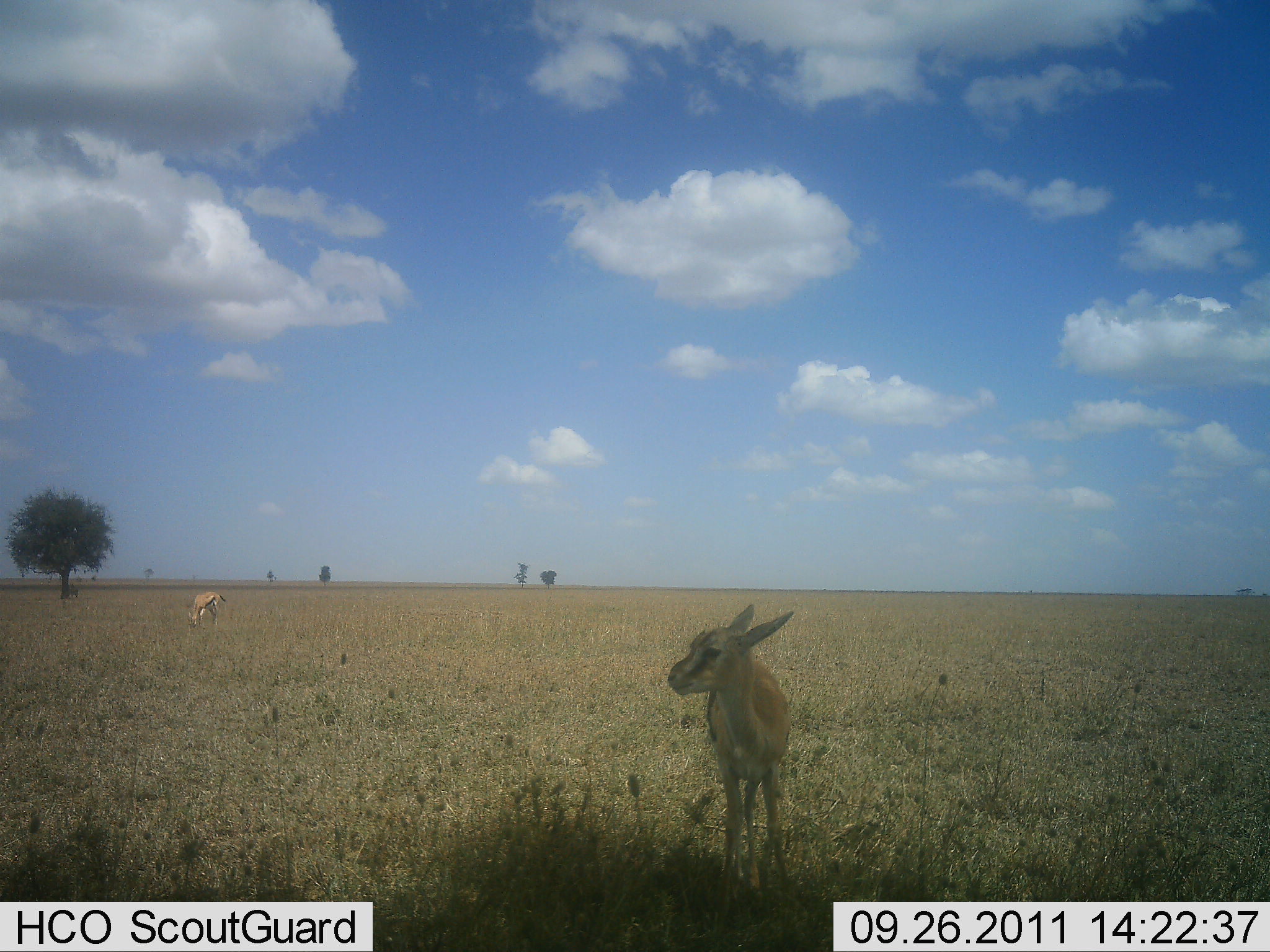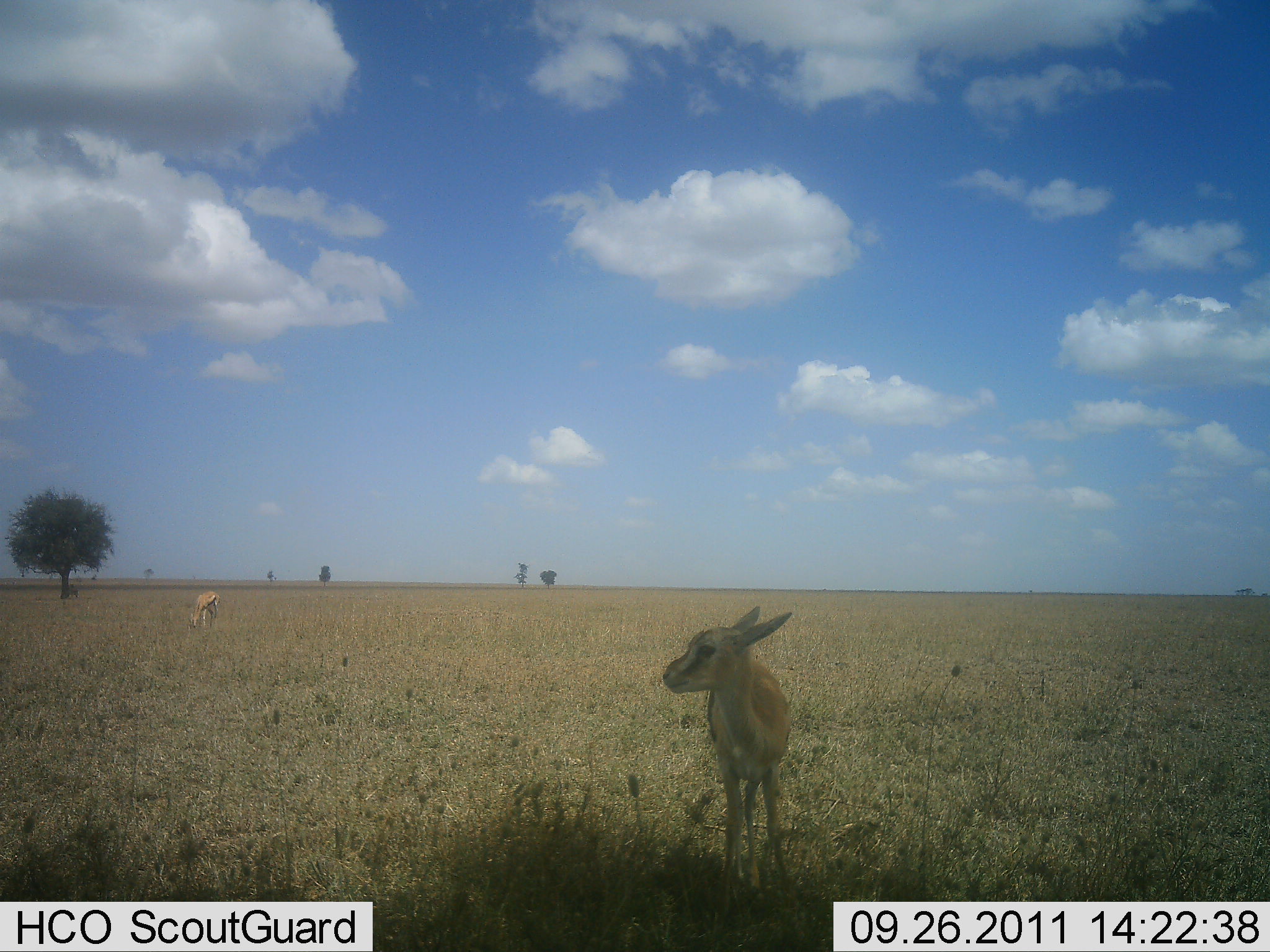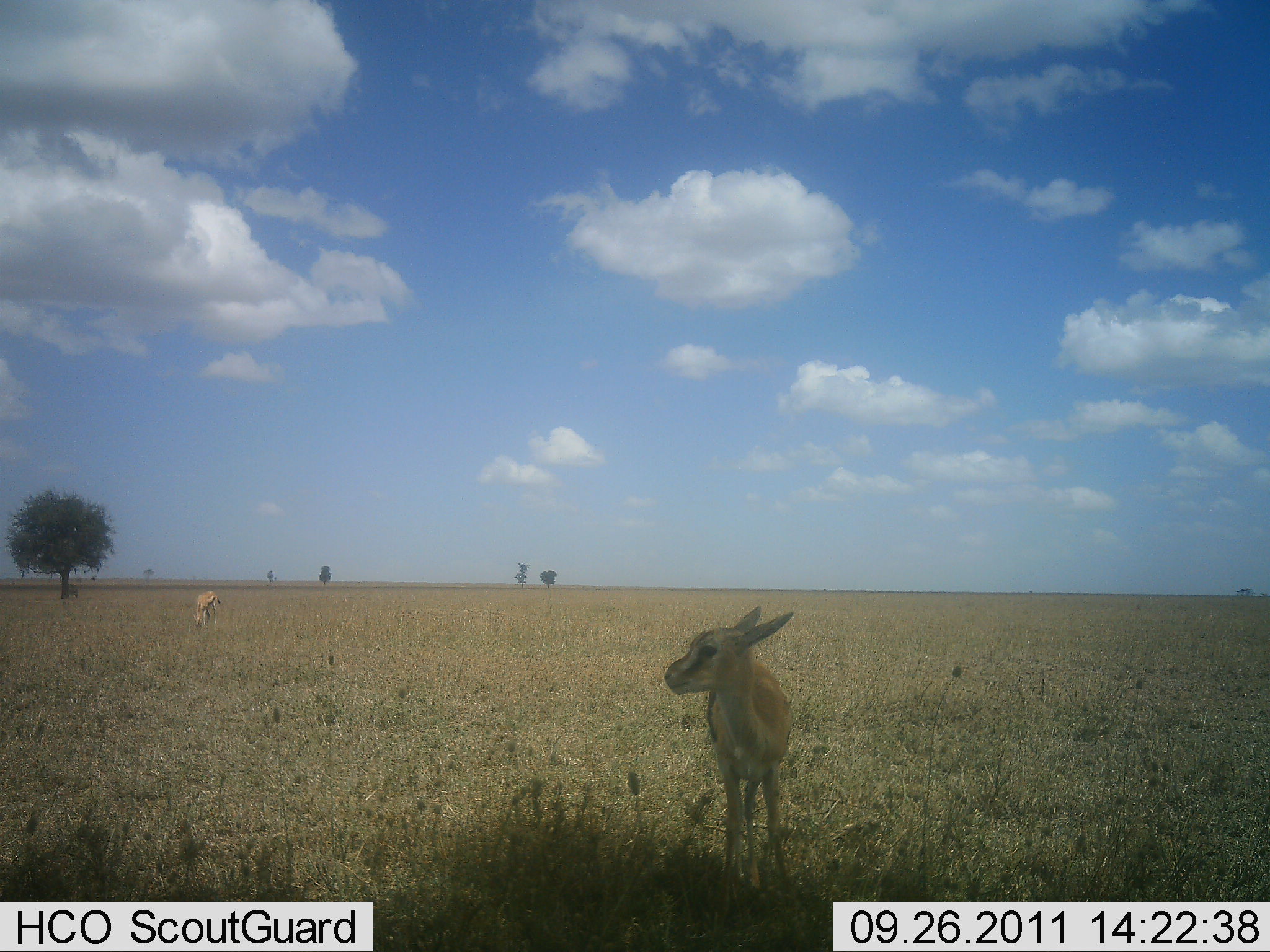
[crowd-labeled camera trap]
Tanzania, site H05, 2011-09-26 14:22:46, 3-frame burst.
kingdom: Animalia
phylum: Chordata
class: Mammalia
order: Artiodactyla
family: Bovidae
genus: Eudorcas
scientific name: Eudorcas thomsonii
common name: thomson's gazelle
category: gazellethomsons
Gazellethomsons (thomson's gazelle) (Eudorcas thomsonii), count 2. Behavior (volunteer vote fractions): standing 85%, resting 8%, moving 0%, interacting 0%. Young present (vote fraction): 62%. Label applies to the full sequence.